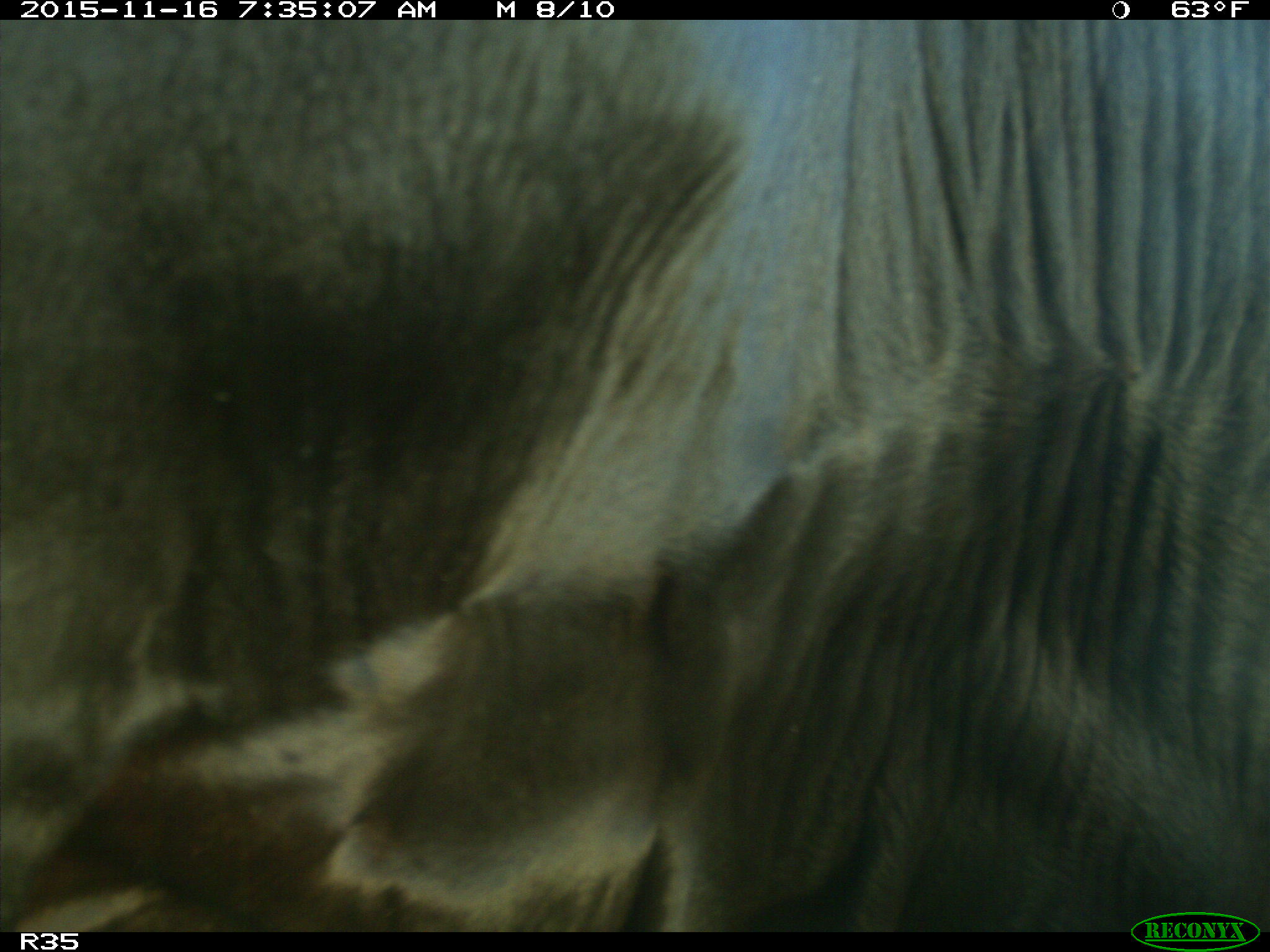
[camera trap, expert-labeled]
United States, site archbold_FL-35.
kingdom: Animalia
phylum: Chordata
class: Mammalia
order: Artiodactyla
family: Bovidae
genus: Bos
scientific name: Bos taurus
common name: domestic cow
Bos taurus (domestic cow).